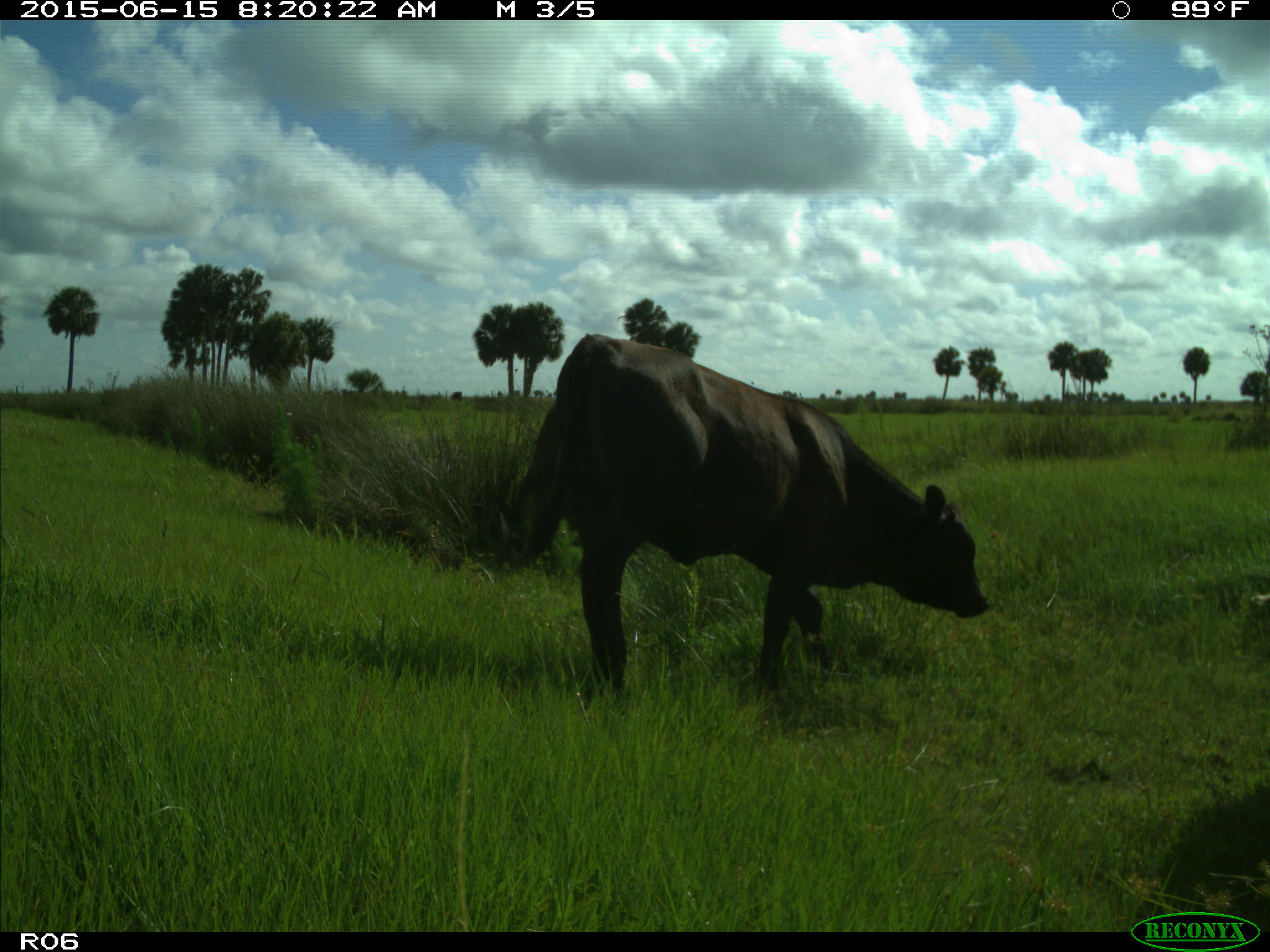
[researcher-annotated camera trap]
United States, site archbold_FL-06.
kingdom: Animalia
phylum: Chordata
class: Mammalia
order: Artiodactyla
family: Bovidae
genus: Bos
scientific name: Bos taurus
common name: domestic cow